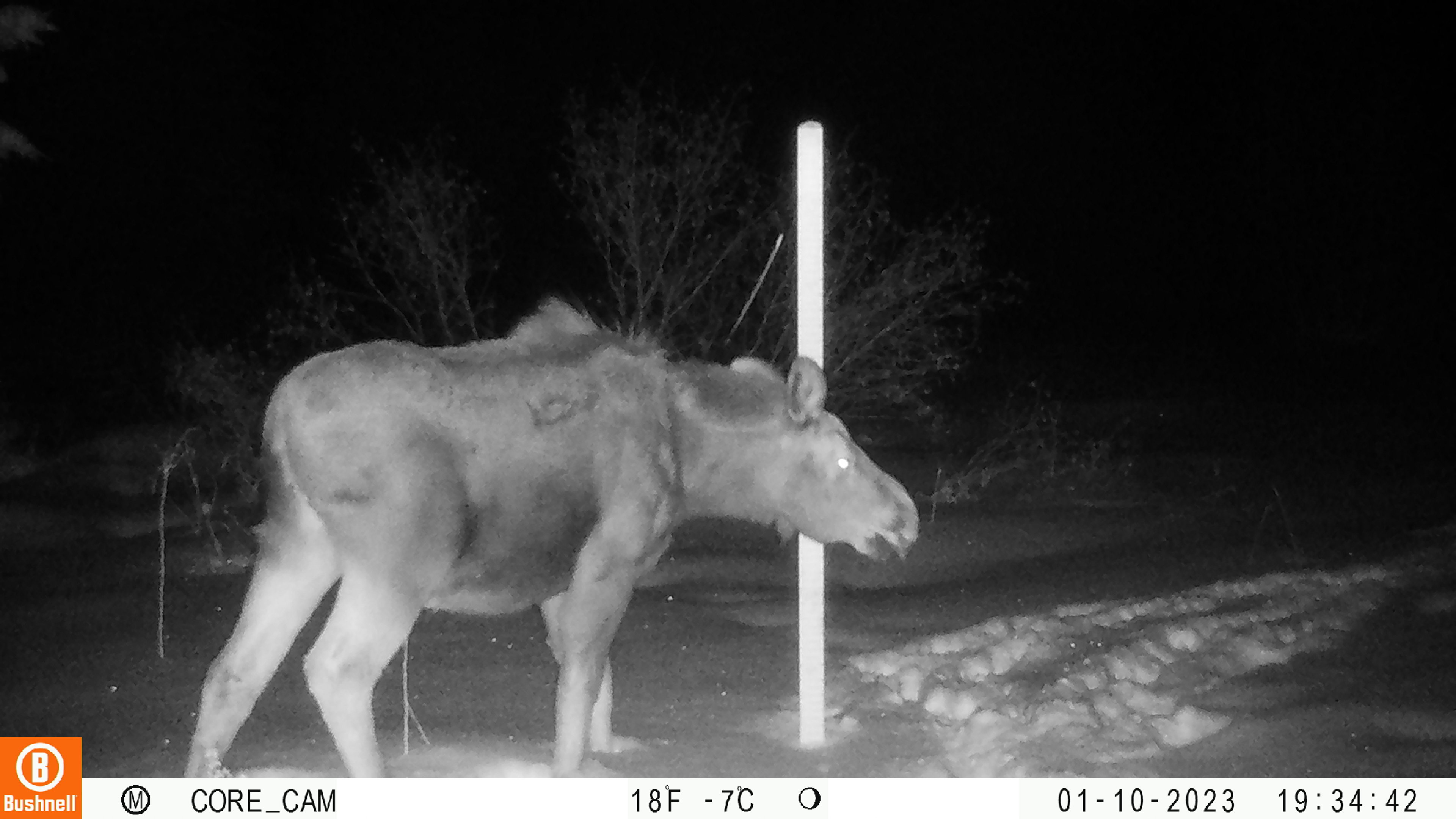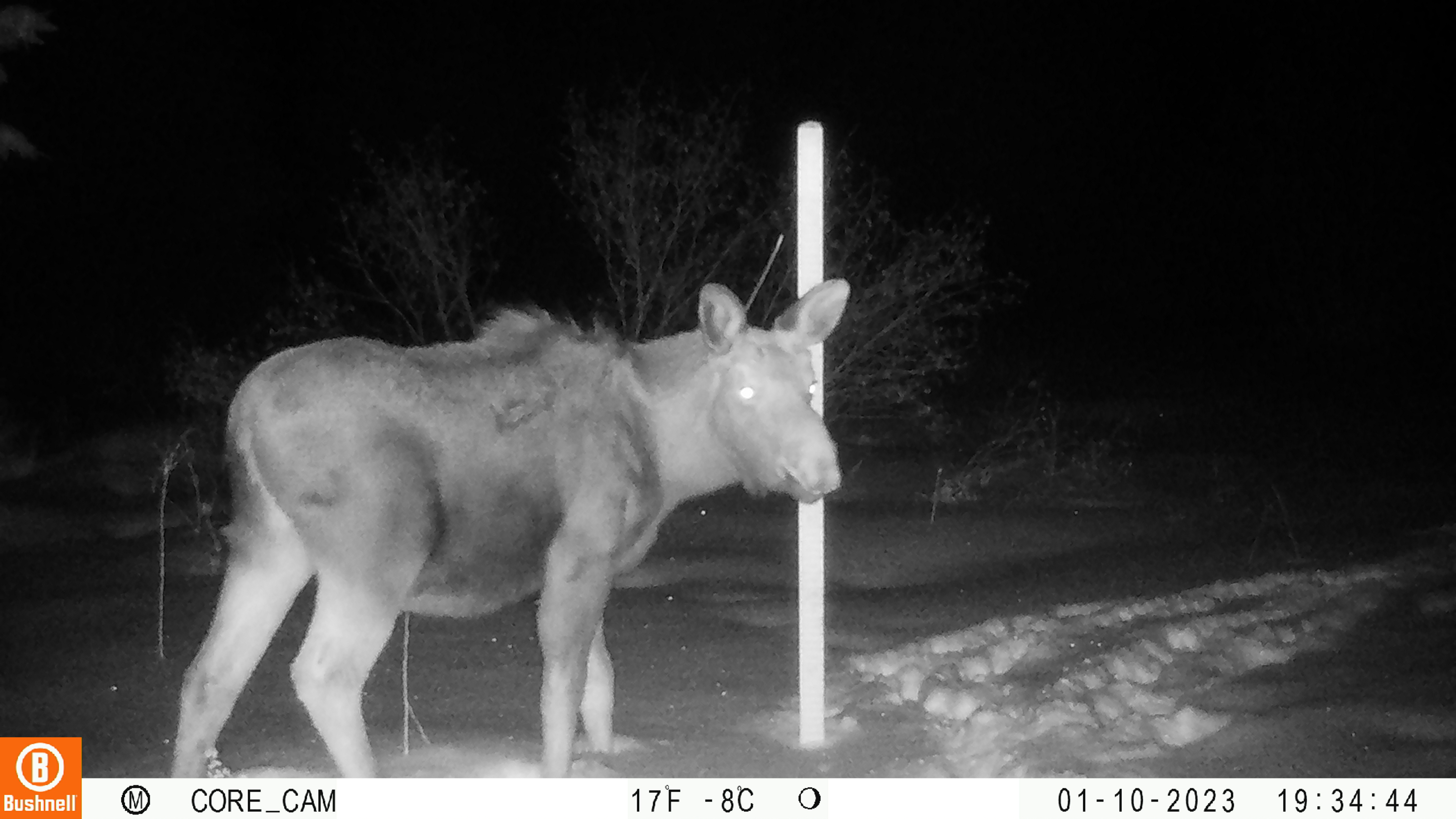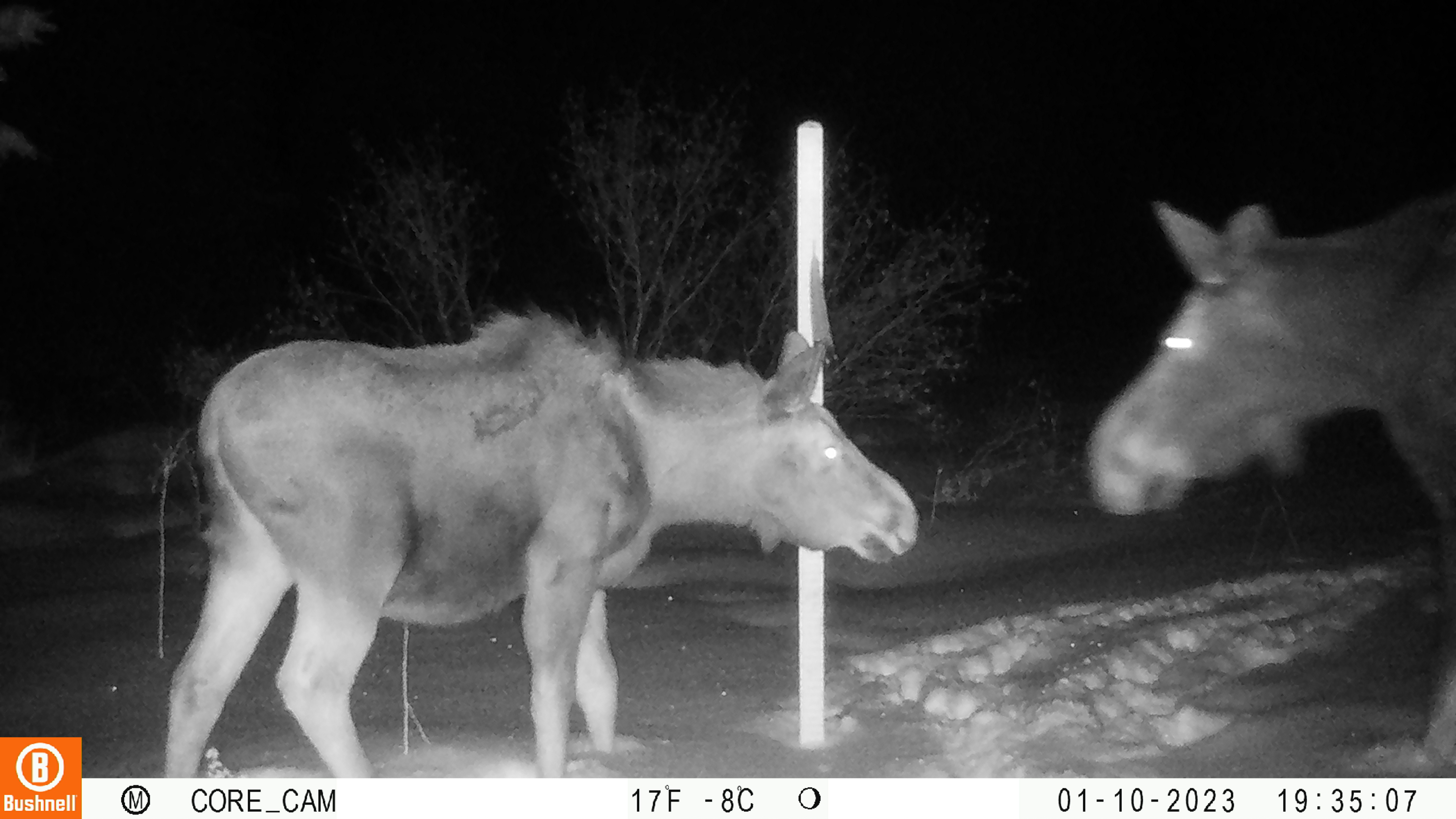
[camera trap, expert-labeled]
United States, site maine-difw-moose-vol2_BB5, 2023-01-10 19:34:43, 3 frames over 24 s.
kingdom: Animalia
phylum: Chordata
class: Mammalia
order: Artiodactyla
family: Cervidae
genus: Alces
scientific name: Alces alces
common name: moose